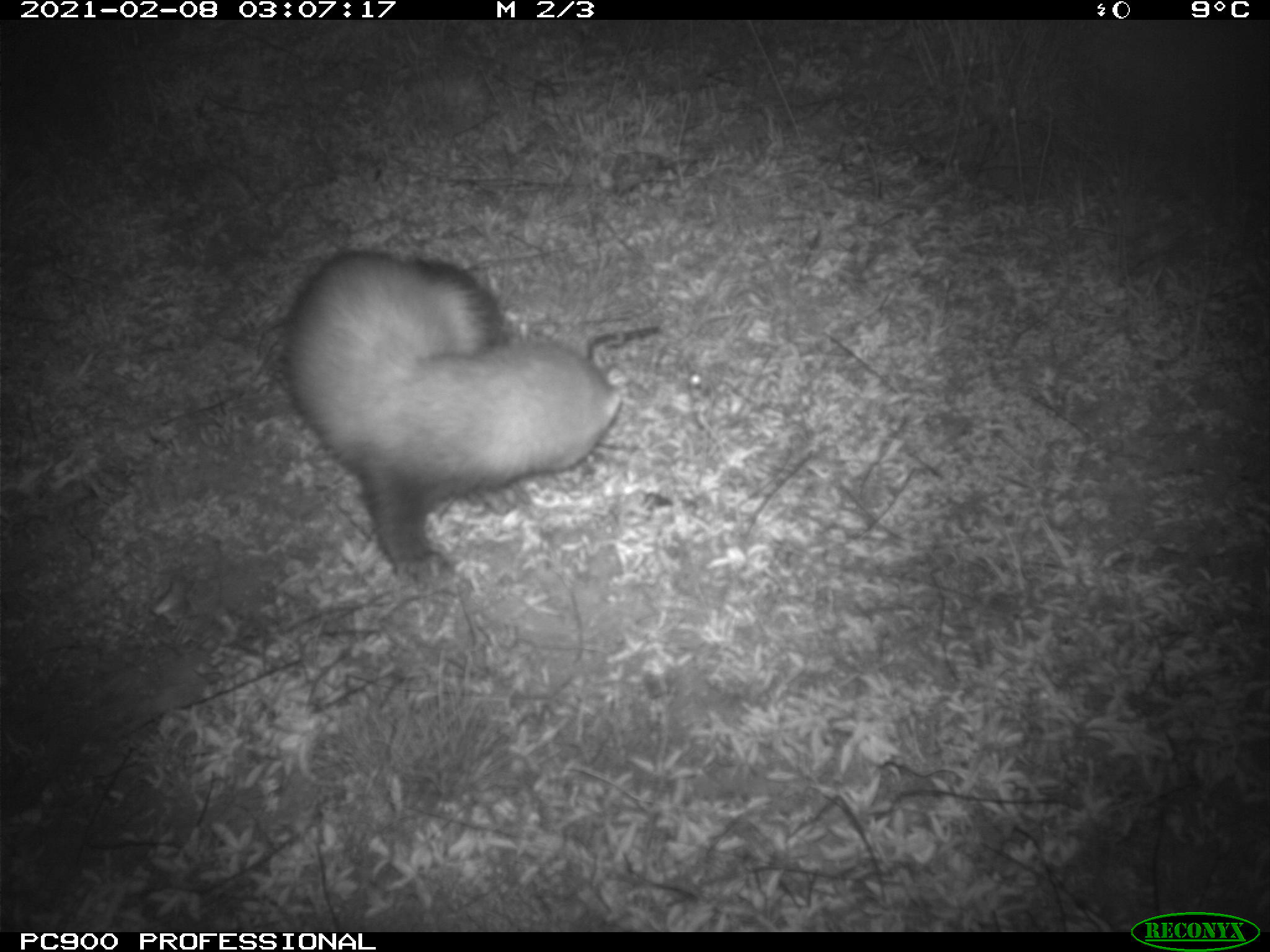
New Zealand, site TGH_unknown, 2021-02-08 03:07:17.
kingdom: Animalia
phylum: Chordata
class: Mammalia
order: Carnivora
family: Mustelidae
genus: Mustela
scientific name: Mustela furo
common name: ferret